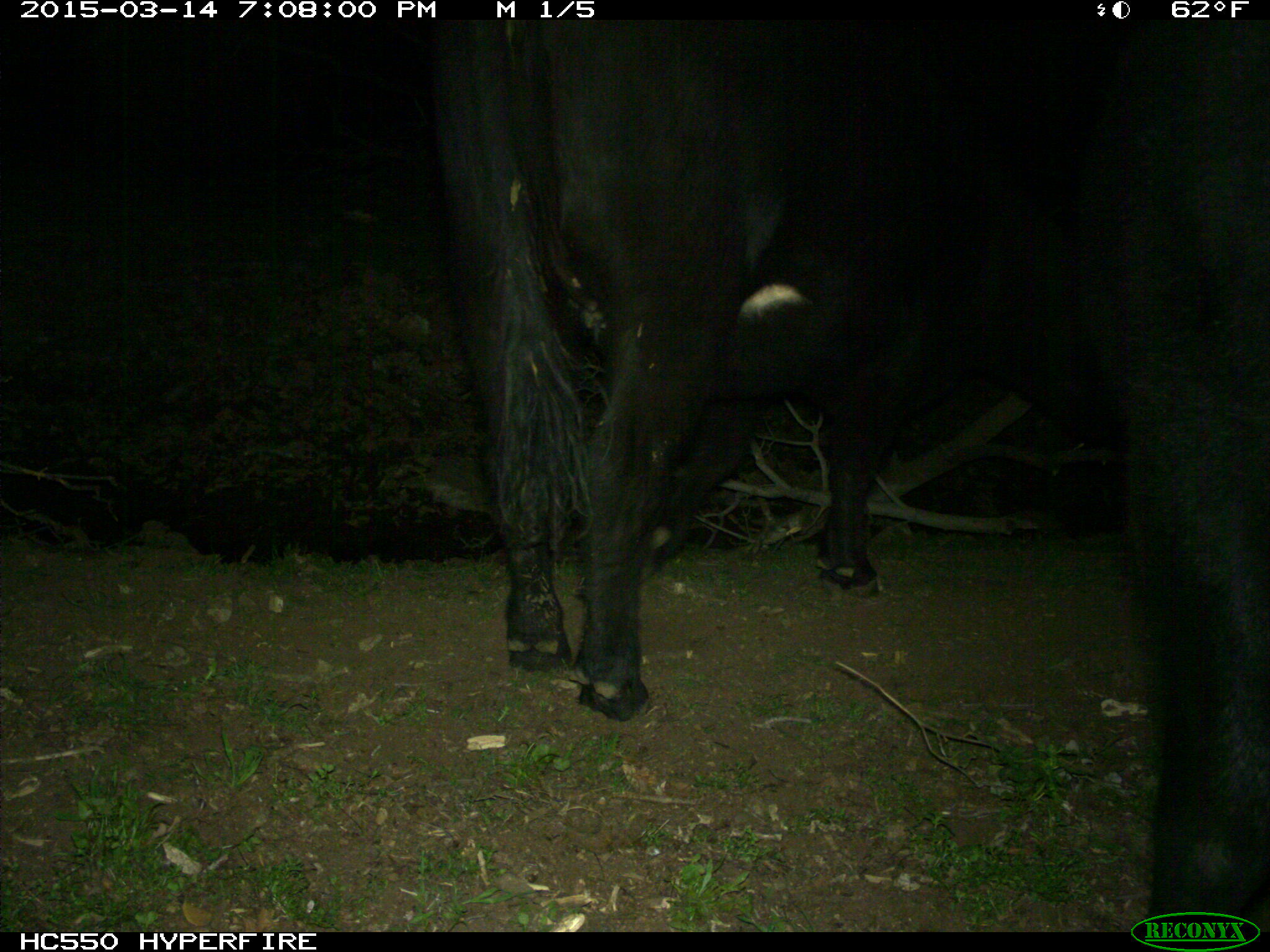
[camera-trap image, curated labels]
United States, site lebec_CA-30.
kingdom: Animalia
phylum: Chordata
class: Mammalia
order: Artiodactyla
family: Bovidae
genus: Bos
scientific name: Bos taurus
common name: domestic cow